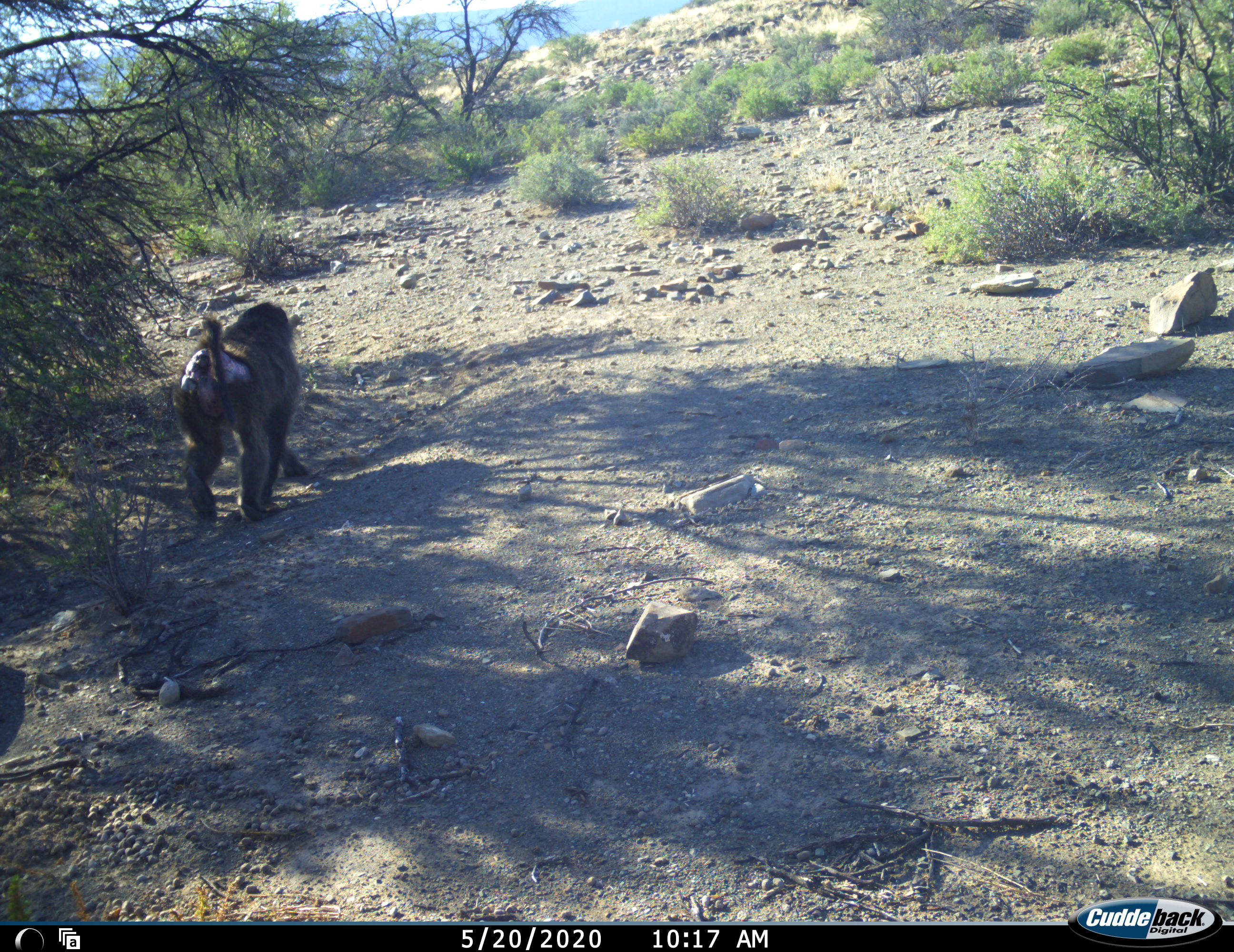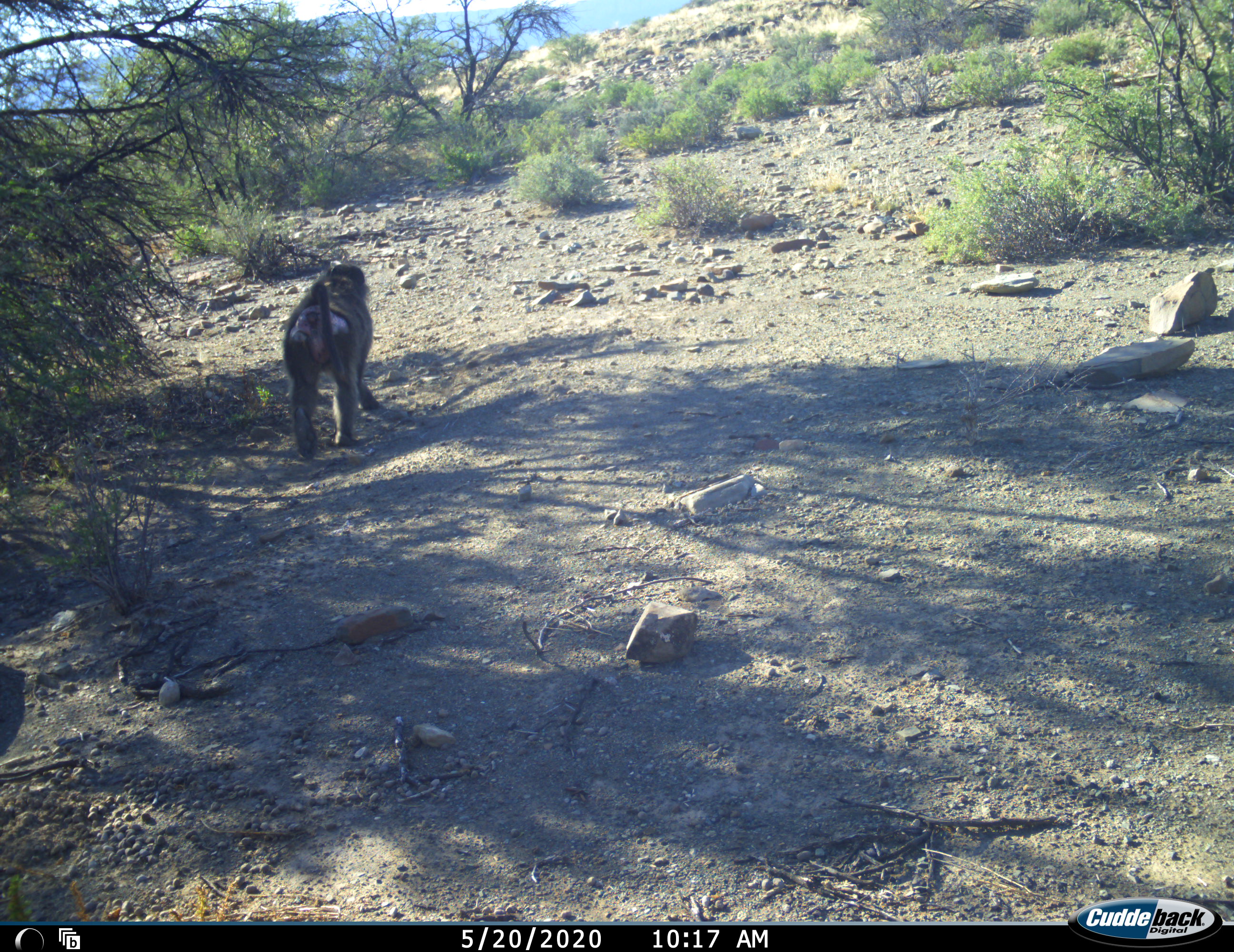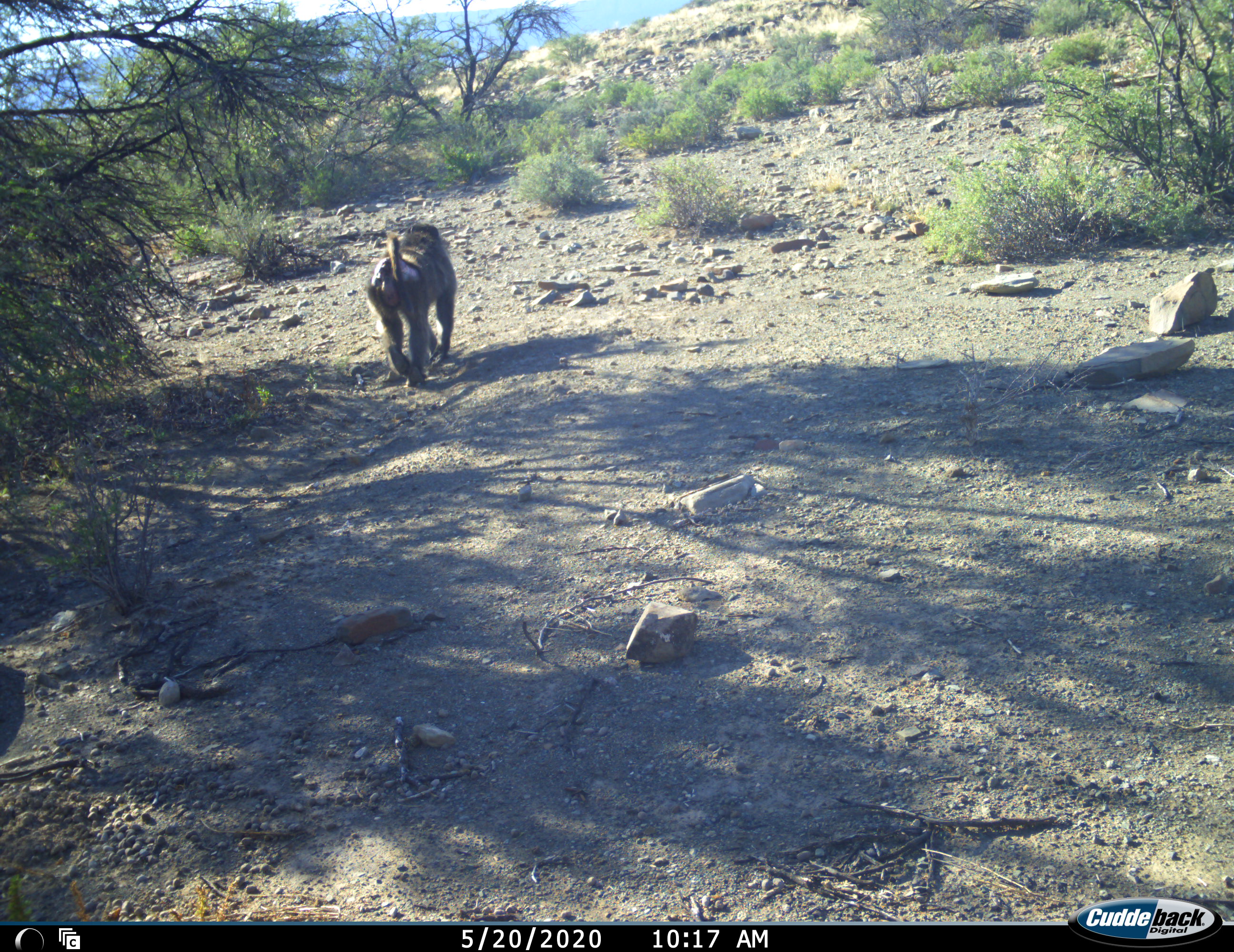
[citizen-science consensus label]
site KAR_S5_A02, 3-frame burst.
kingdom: Animalia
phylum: Chordata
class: Mammalia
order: Primates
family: Cercopithecidae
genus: Papio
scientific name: Papio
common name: baboon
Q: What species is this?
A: Baboon (Papio).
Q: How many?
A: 1.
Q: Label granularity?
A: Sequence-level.